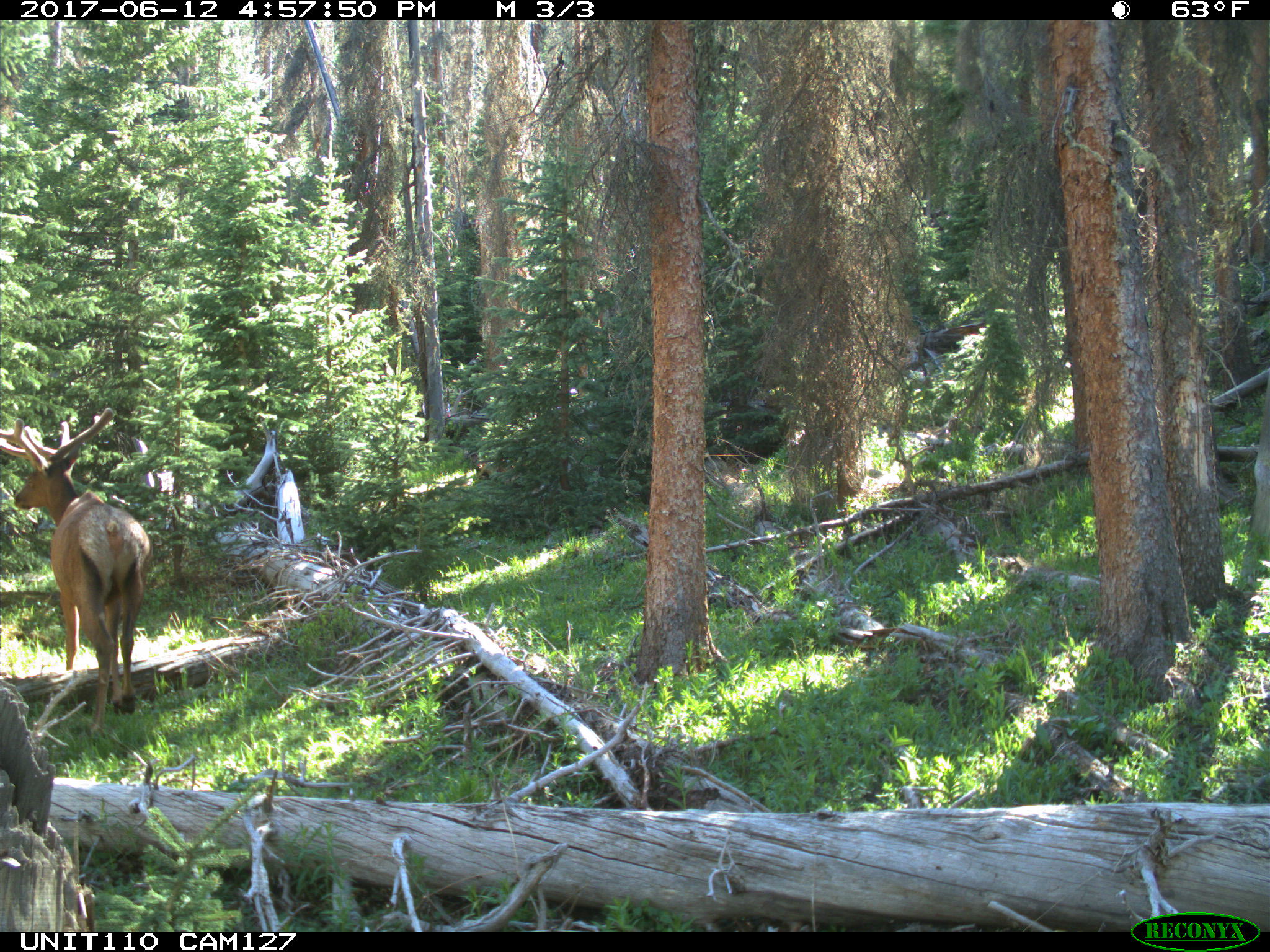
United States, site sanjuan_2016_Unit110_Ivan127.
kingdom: Animalia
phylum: Chordata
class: Mammalia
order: Artiodactyla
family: Cervidae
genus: Cervus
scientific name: Cervus elaphus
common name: red deer